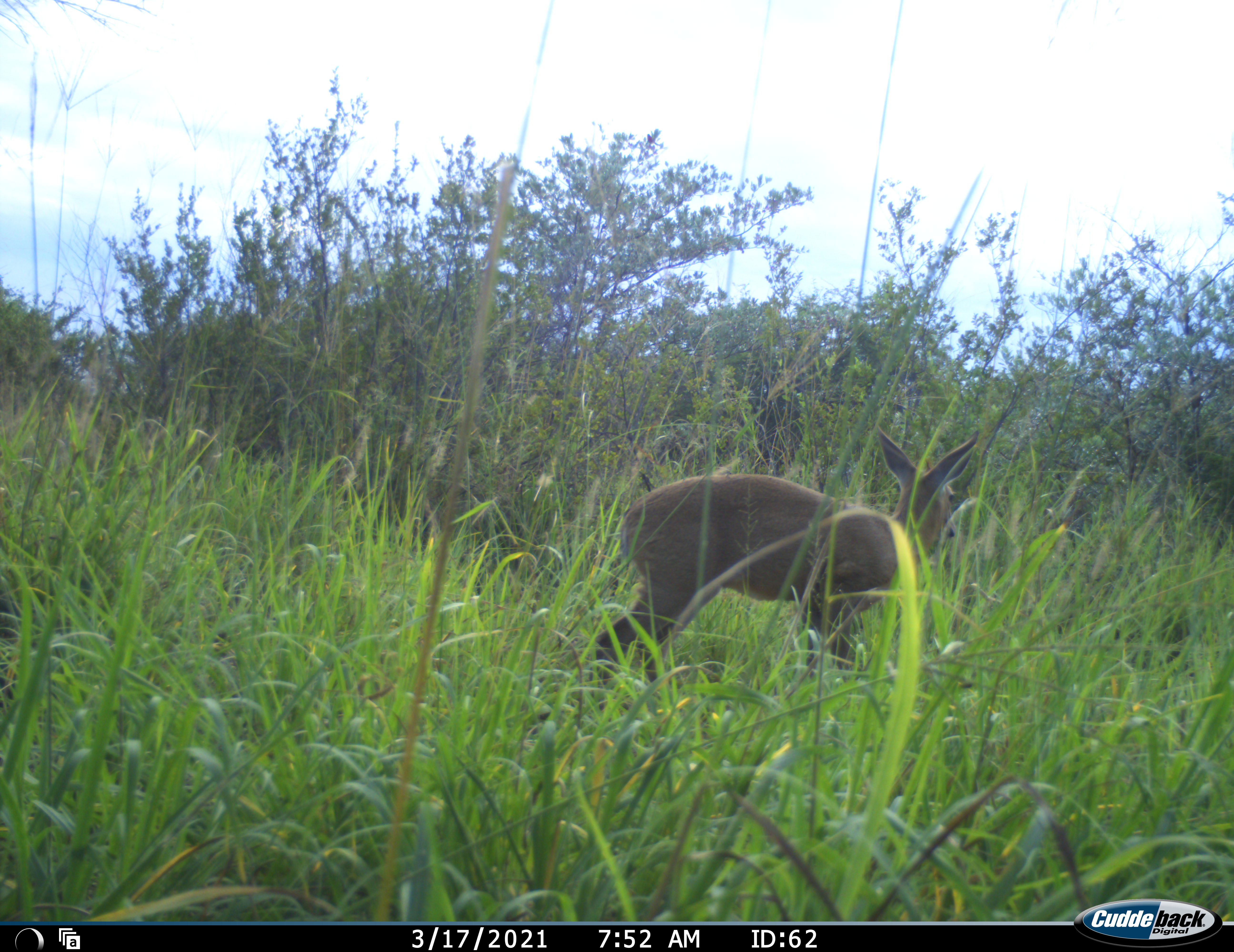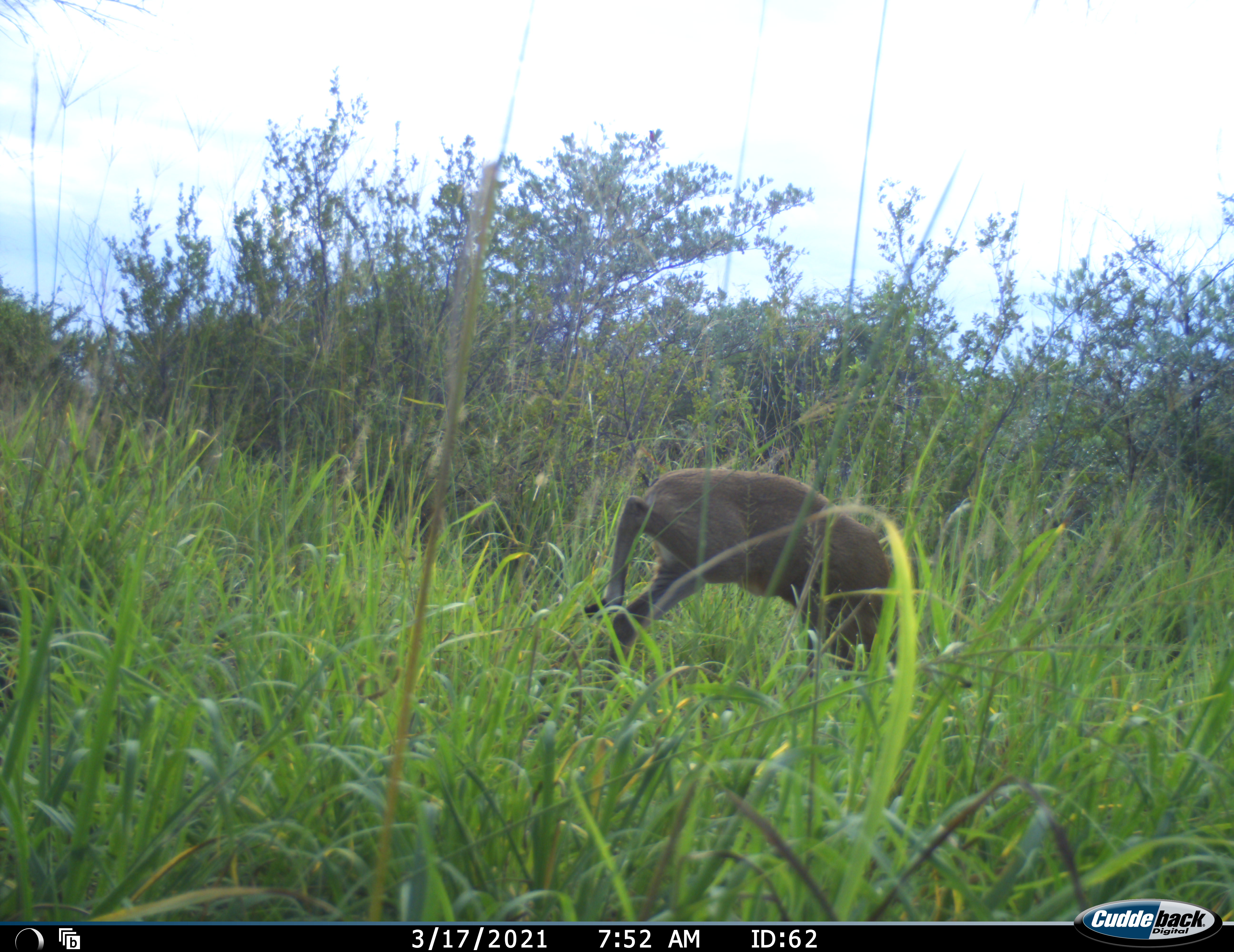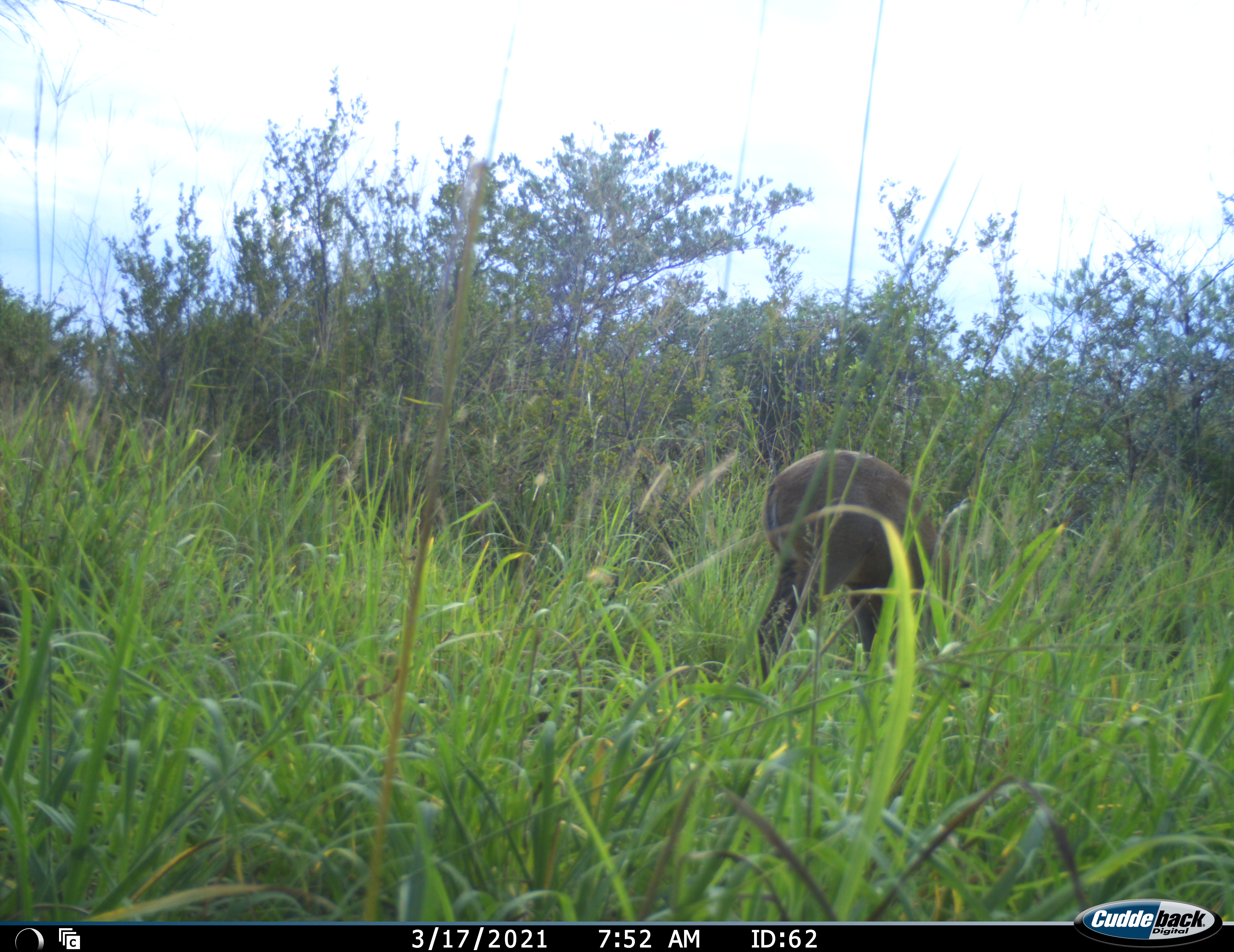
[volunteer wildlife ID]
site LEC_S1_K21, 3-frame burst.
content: unidentified animal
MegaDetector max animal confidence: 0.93